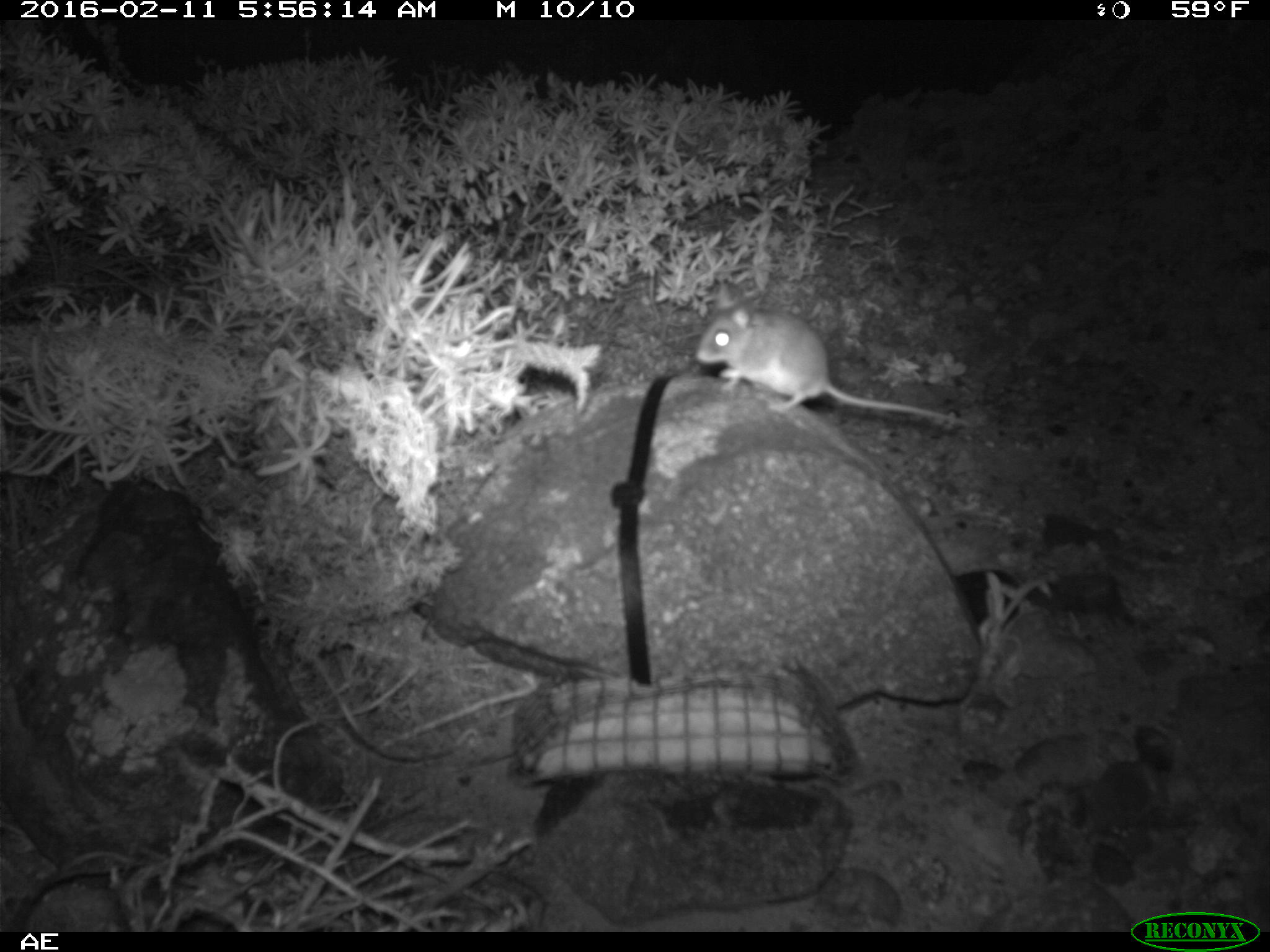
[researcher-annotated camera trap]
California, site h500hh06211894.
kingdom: Animalia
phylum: Chordata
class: Mammalia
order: Rodentia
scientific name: Rodentia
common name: rodent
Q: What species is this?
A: Rodent (Rodentia).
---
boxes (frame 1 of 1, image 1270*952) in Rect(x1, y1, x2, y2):
rodent: Rect(696, 283, 972, 428)